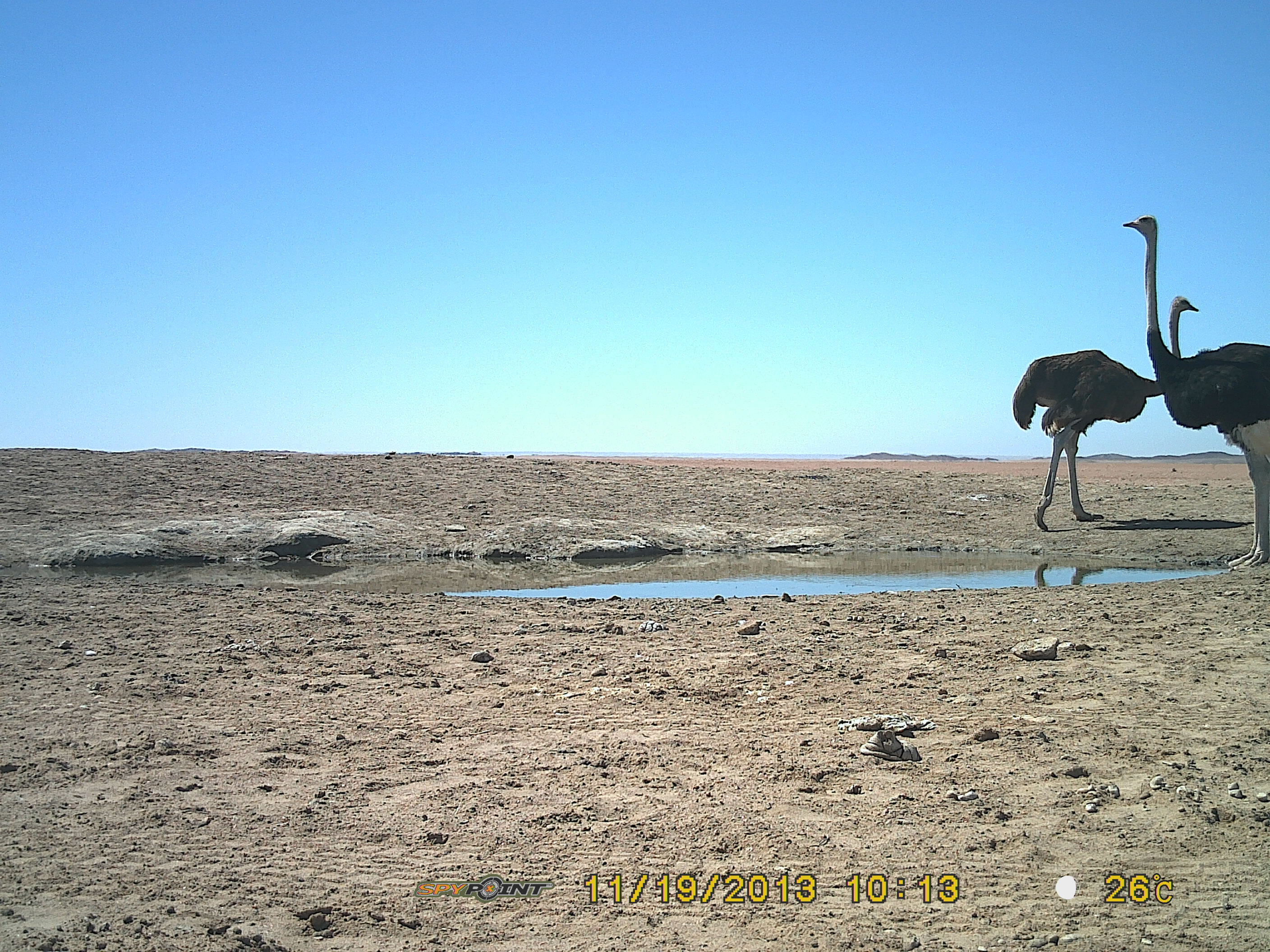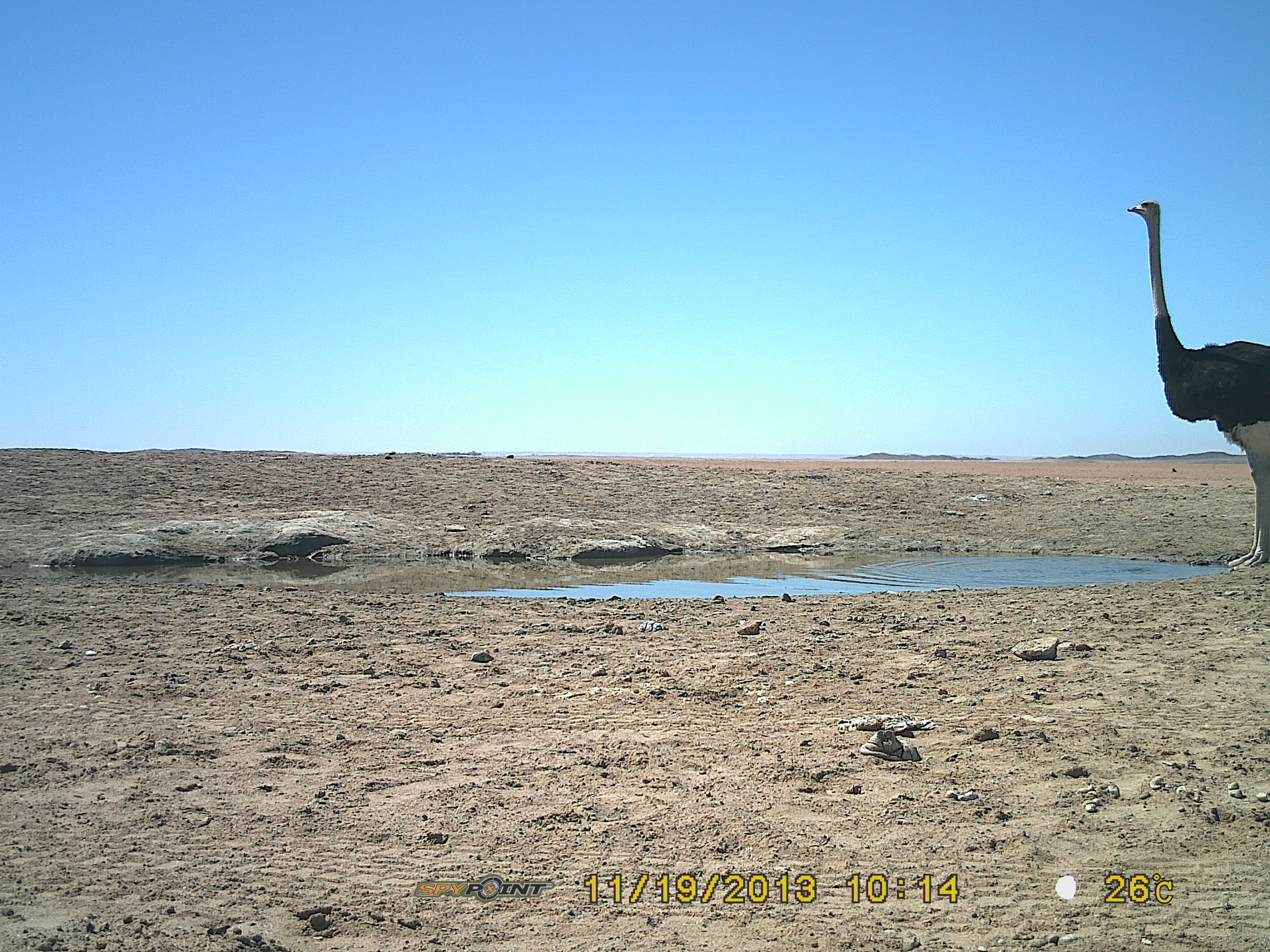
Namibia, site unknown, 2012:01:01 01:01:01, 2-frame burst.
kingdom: Animalia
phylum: Chordata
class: Aves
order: Struthioniformes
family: Struthionidae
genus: Struthio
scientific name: Struthio camelus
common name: common ostrich